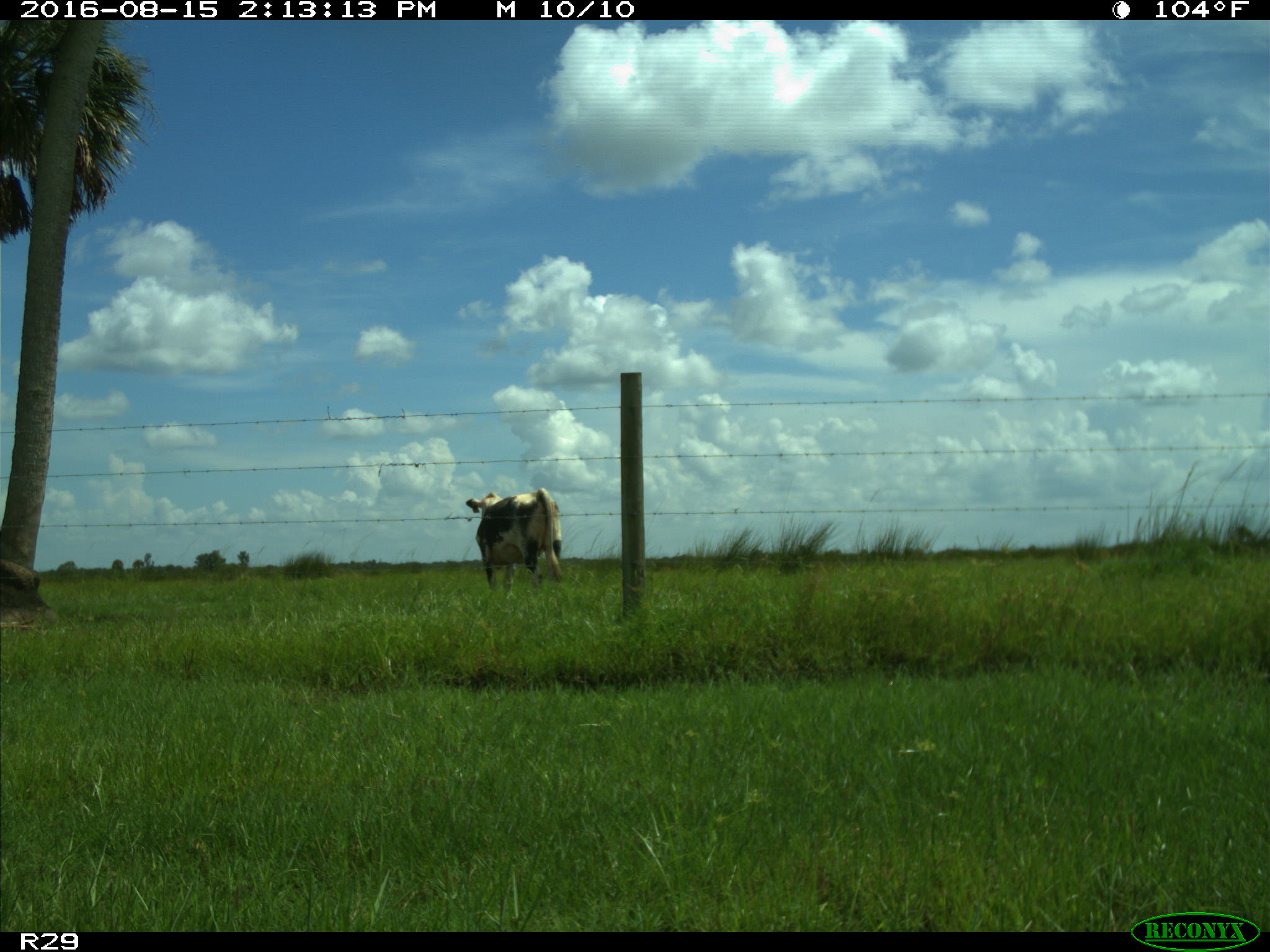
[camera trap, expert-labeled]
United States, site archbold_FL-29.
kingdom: Animalia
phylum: Chordata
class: Mammalia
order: Artiodactyla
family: Bovidae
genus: Bos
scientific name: Bos taurus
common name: domestic cow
Bos taurus (domestic cow).